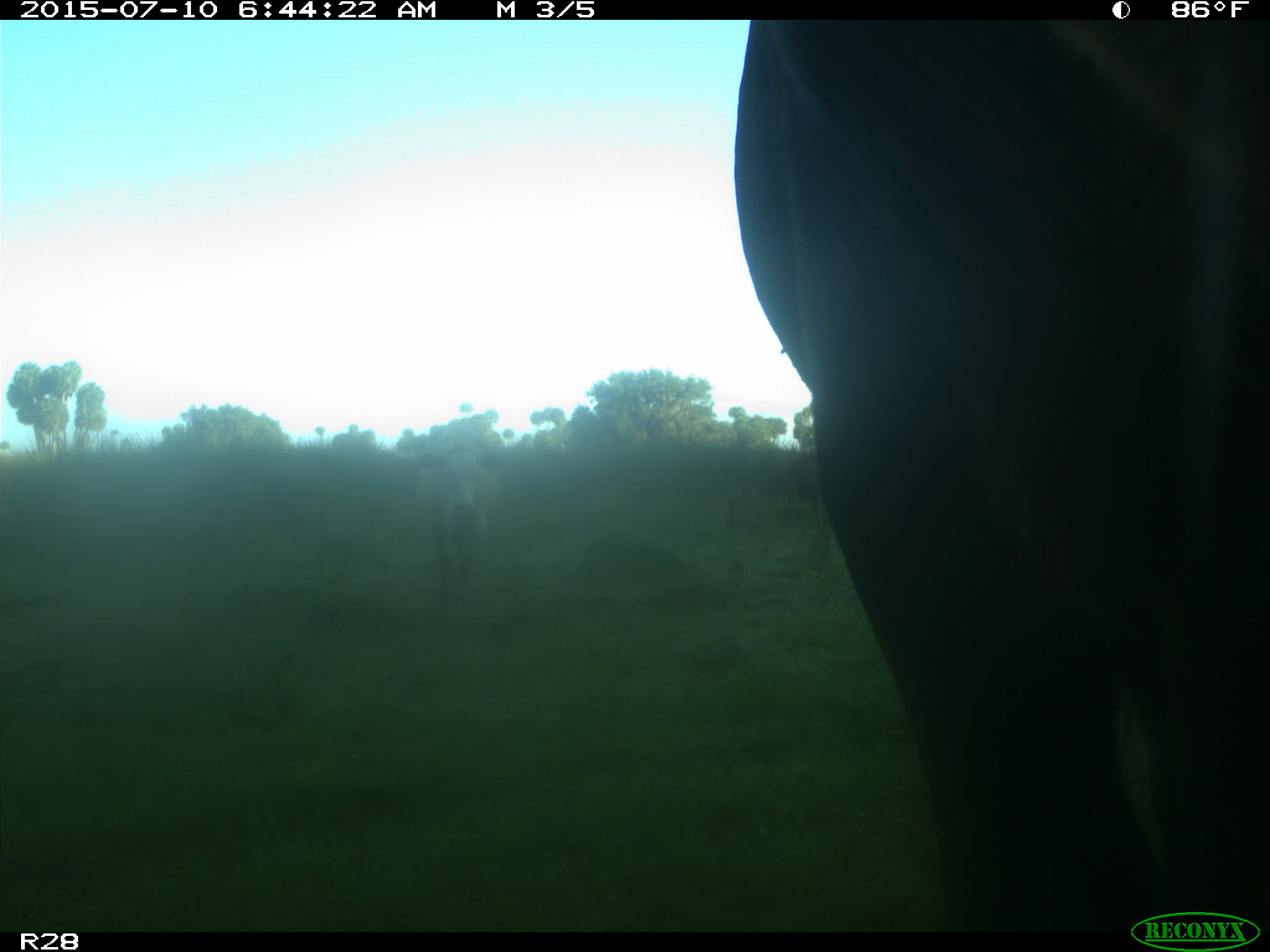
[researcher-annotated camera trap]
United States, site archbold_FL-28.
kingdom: Animalia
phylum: Chordata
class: Mammalia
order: Artiodactyla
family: Bovidae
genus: Bos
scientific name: Bos taurus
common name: domestic cow